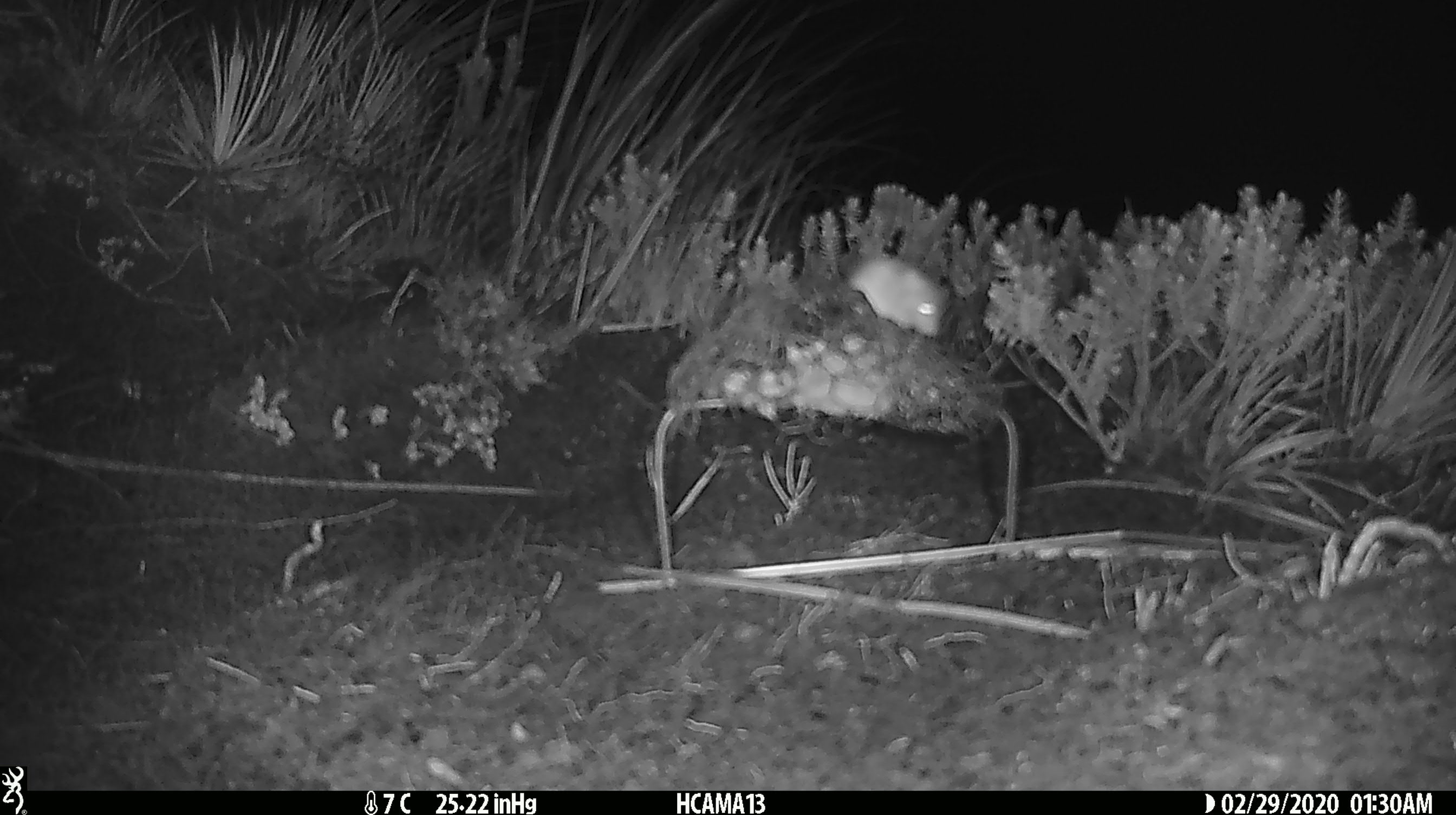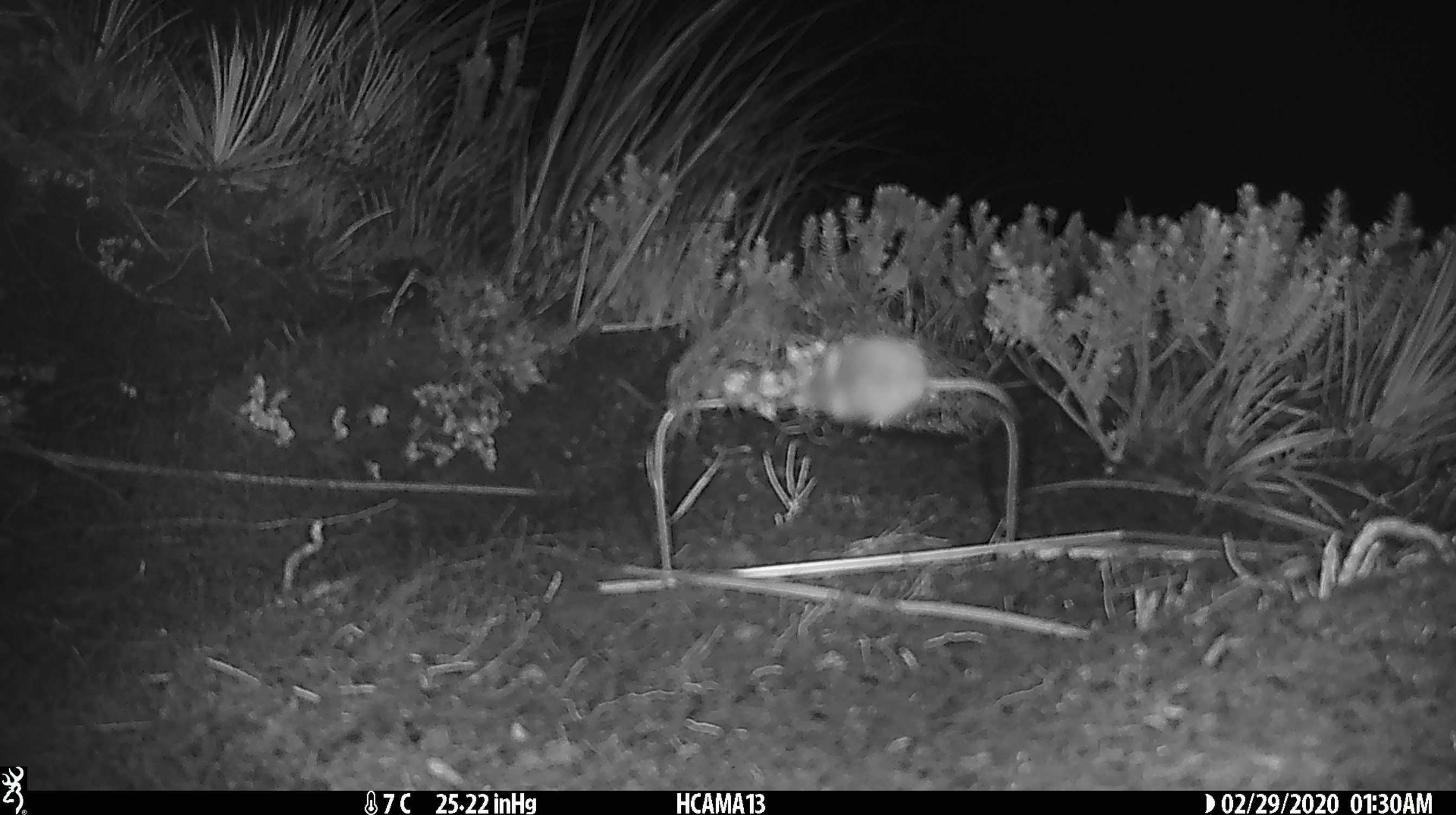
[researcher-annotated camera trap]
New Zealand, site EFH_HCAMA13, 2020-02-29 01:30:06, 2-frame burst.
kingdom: Animalia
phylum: Chordata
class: Mammalia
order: Rodentia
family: Muridae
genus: Mus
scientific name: Mus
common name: mouse